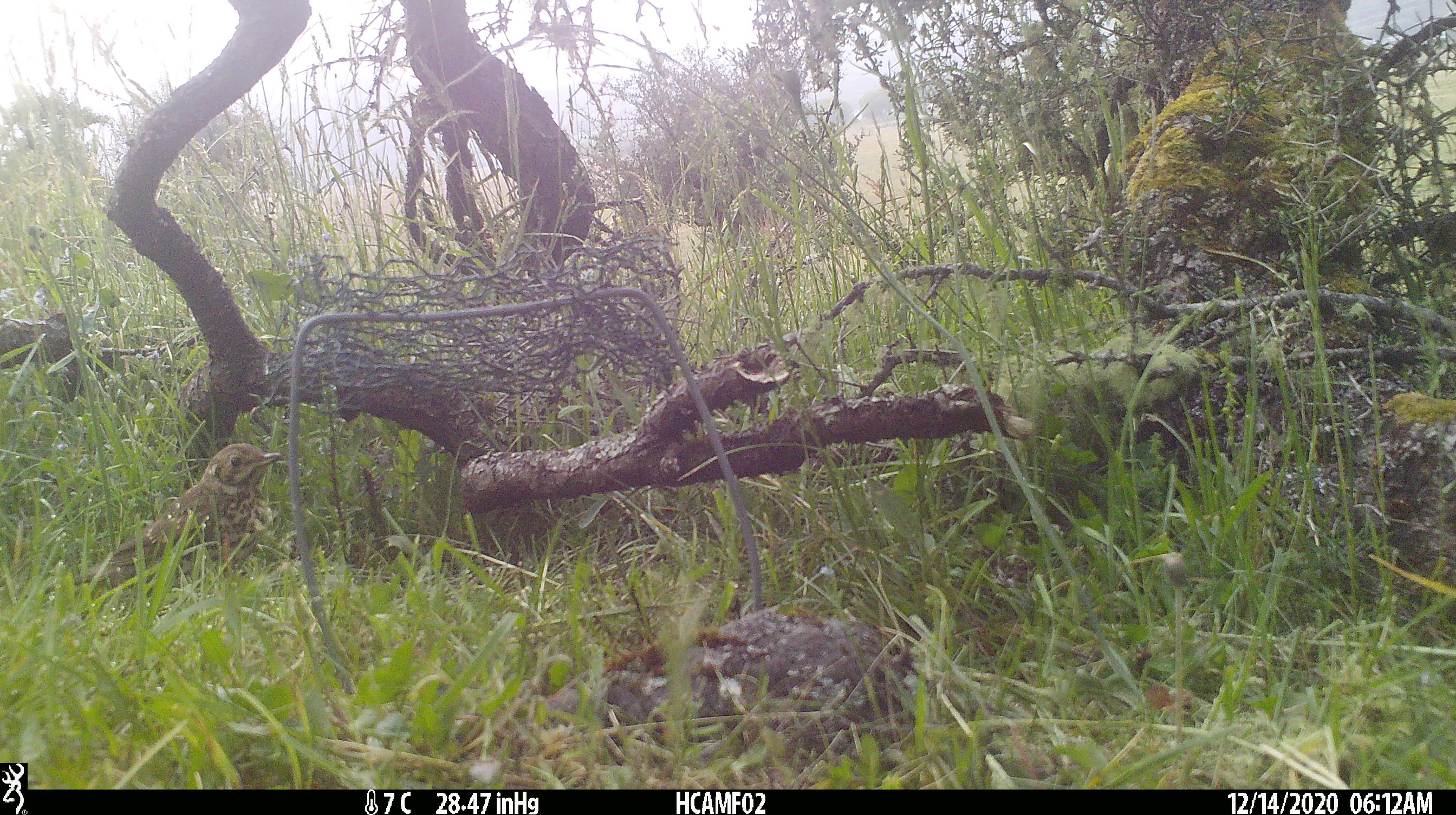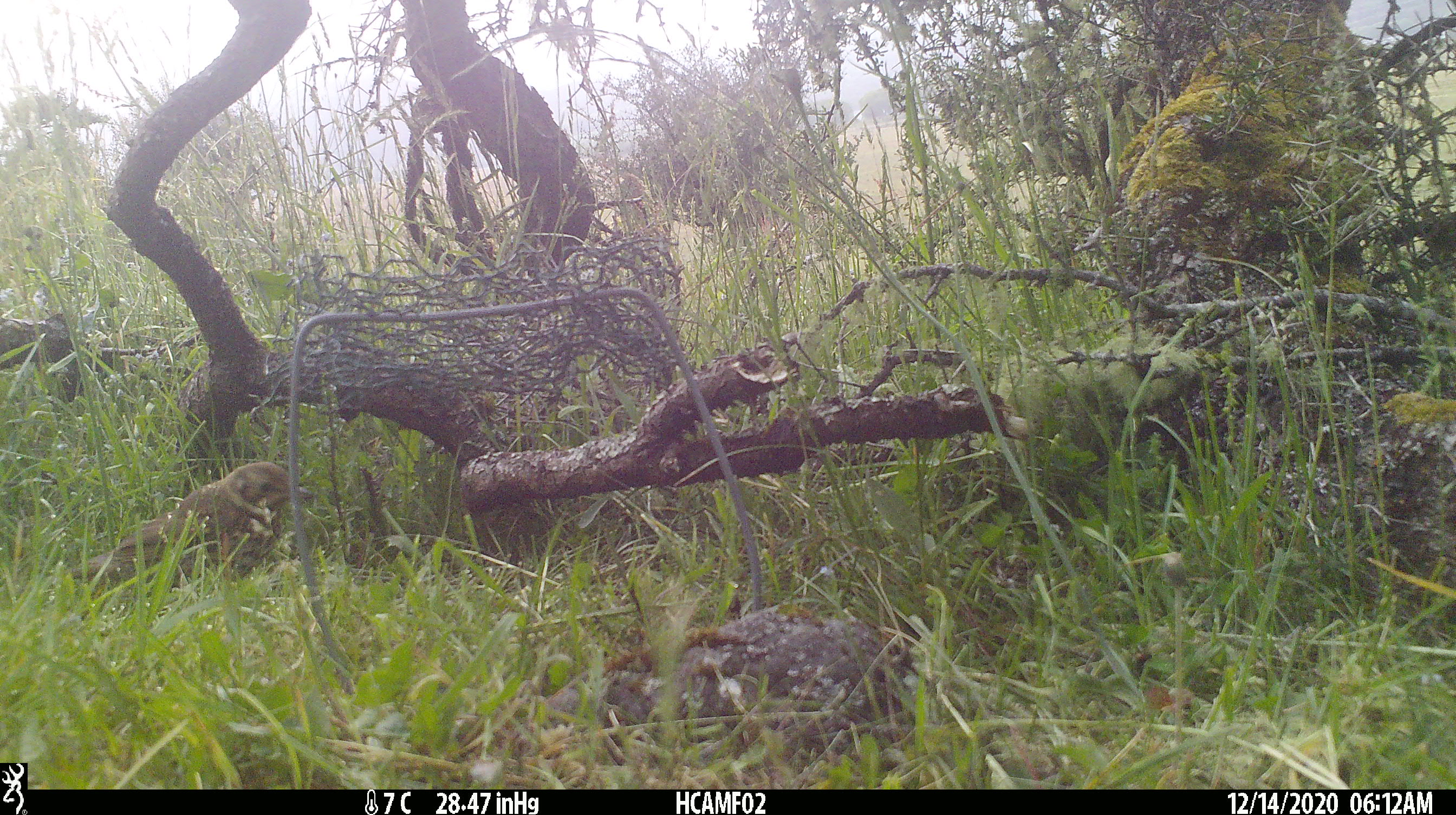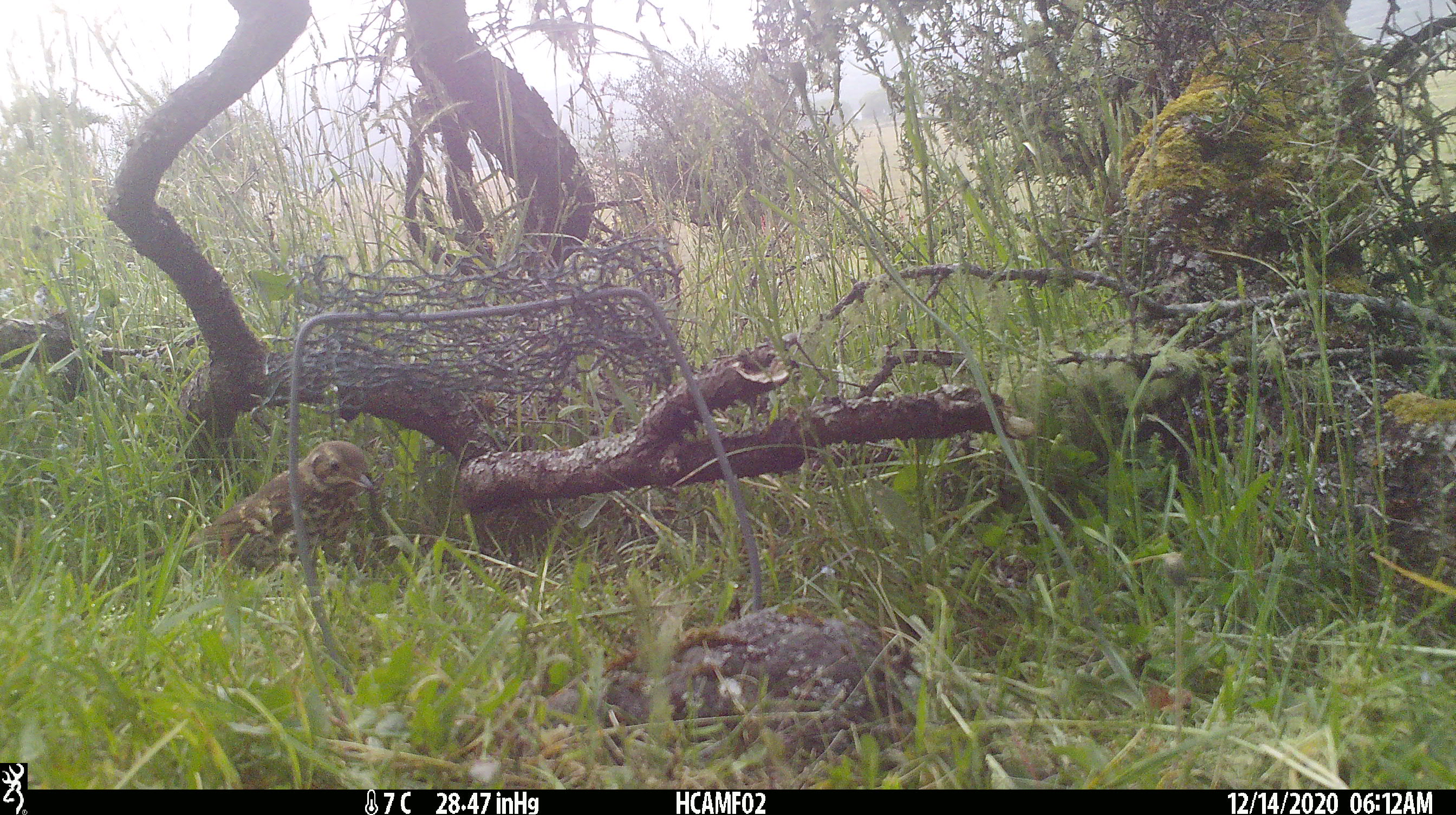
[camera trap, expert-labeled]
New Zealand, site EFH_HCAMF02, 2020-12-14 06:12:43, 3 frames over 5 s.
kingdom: Animalia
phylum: Chordata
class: Aves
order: Passeriformes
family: Turdidae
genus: Turdus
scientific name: Turdus philomelos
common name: song thrush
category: thrush